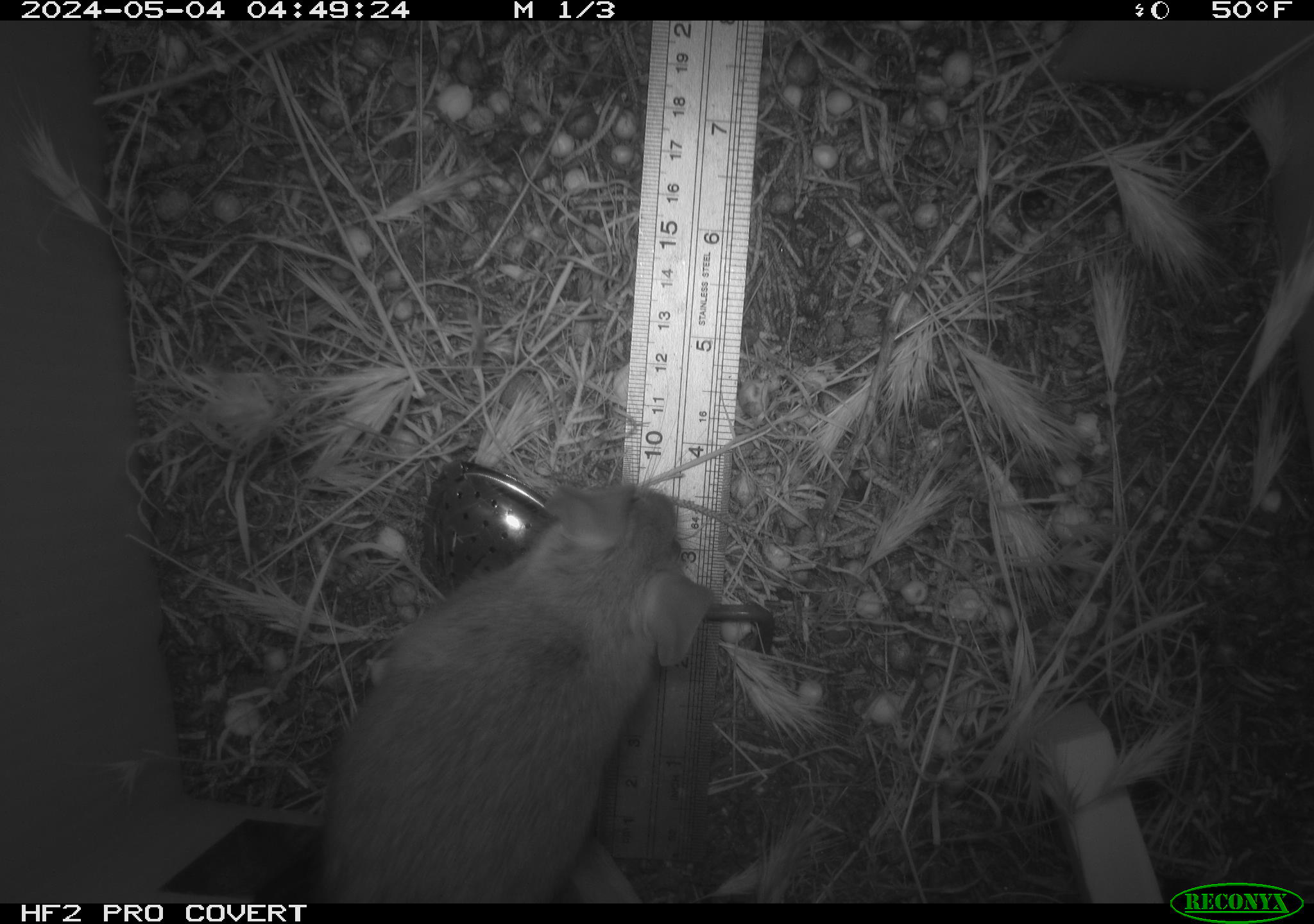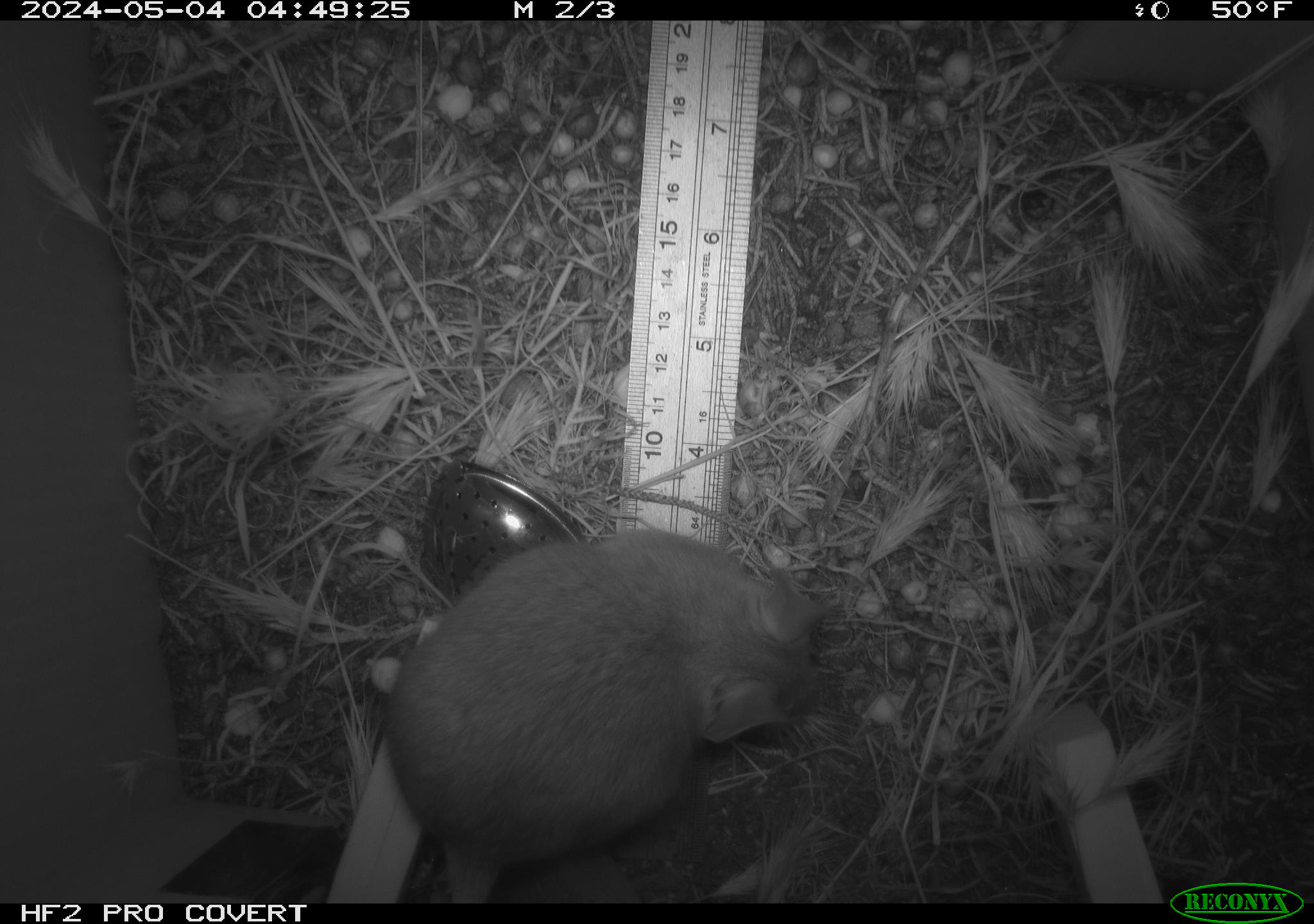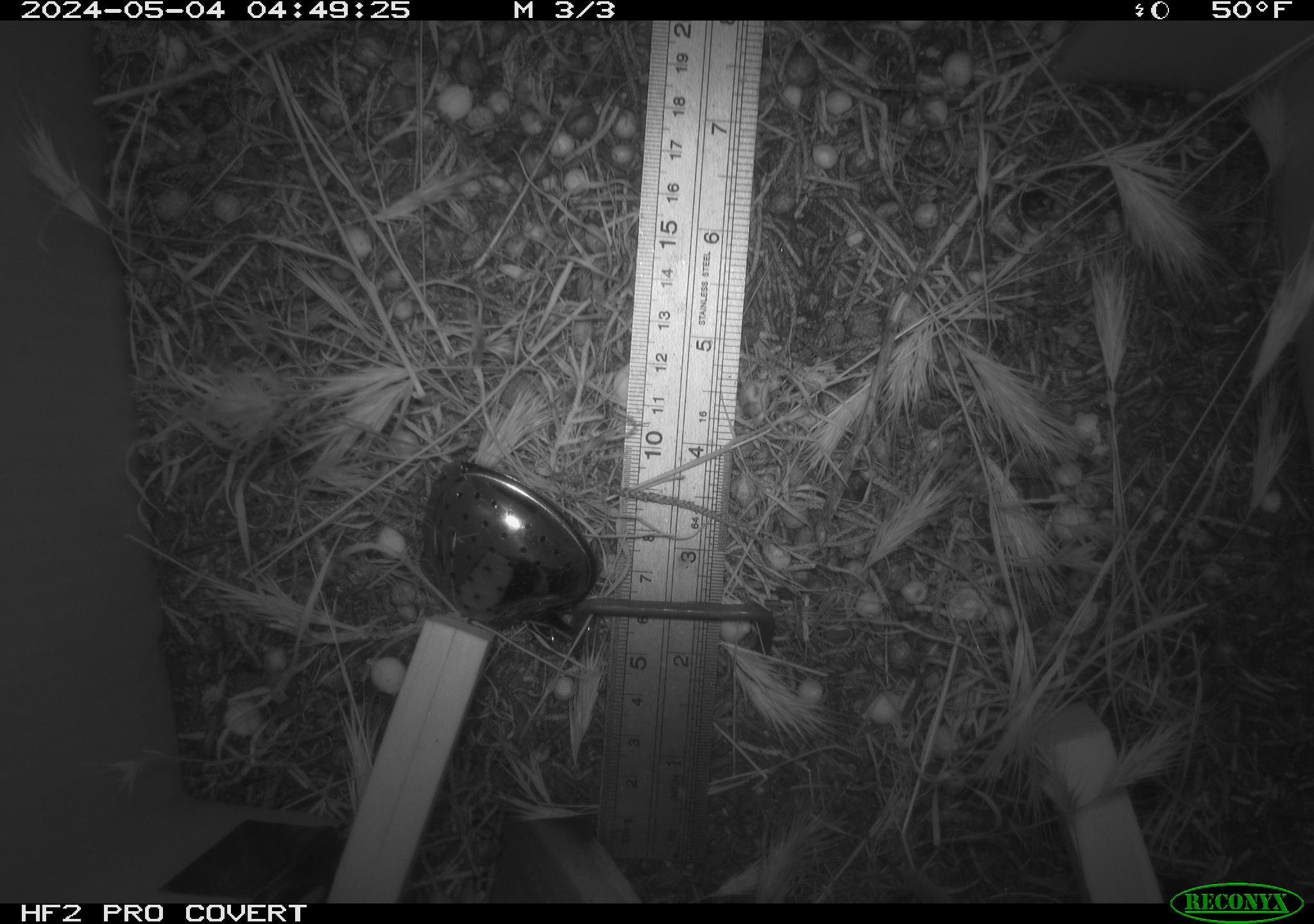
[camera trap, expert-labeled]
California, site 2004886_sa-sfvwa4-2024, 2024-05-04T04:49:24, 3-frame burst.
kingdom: Animalia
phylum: Chordata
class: Mammalia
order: Rodentia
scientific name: Rodentia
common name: mouse species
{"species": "mouse species (Rodentia)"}